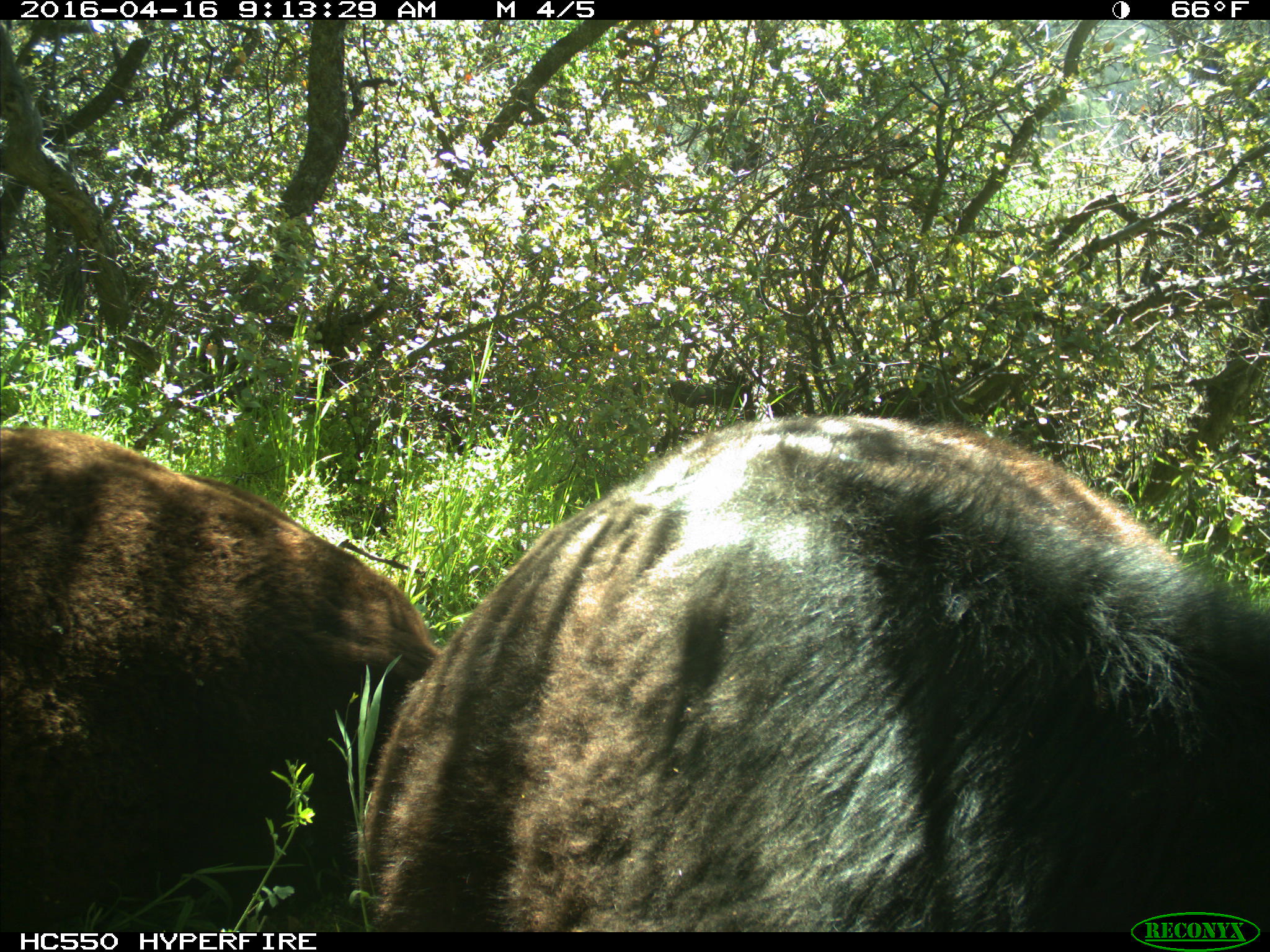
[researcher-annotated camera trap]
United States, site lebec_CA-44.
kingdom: Animalia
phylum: Chordata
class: Mammalia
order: Artiodactyla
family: Bovidae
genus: Bos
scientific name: Bos taurus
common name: domestic cow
Bos taurus (domestic cow).